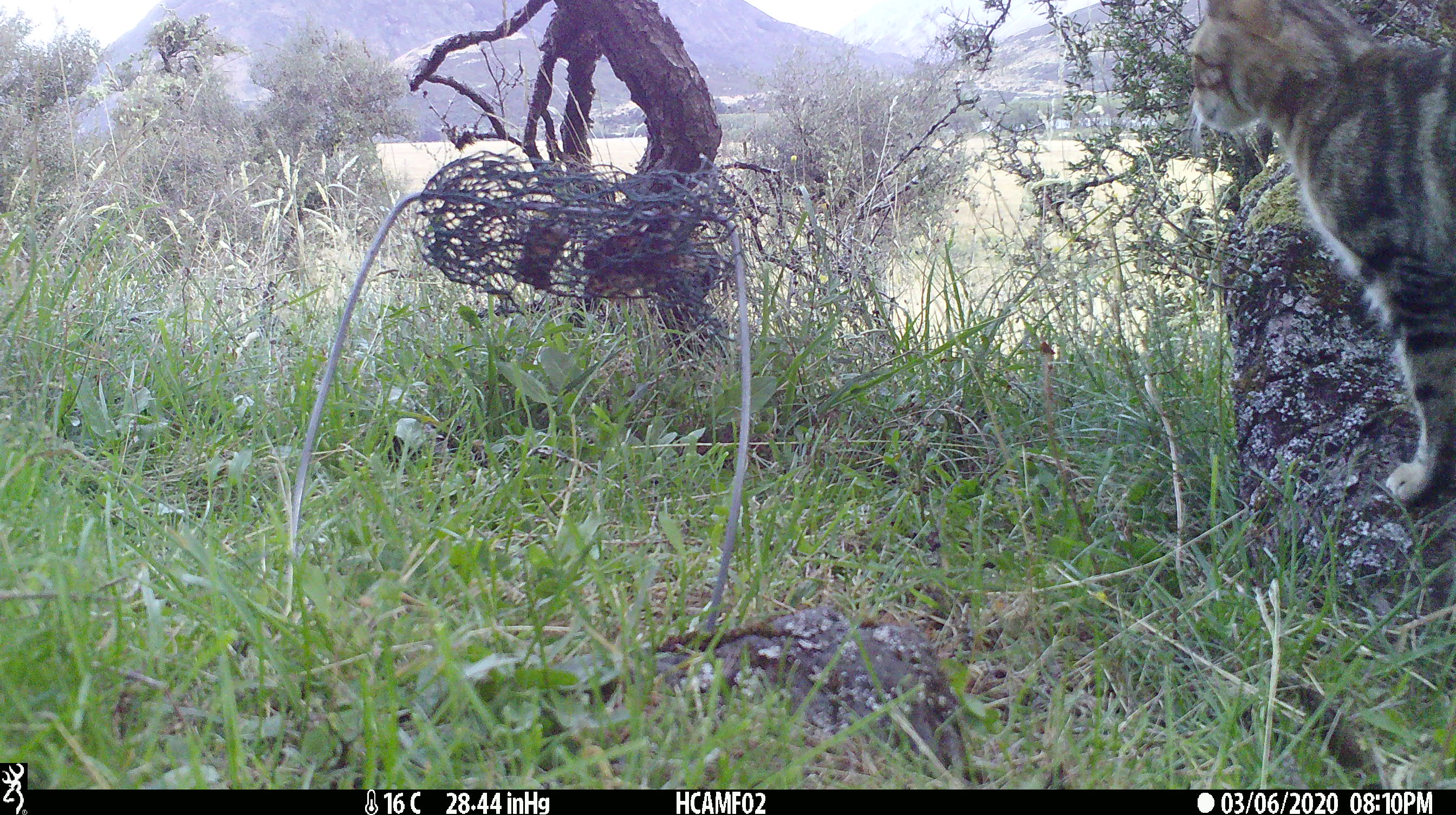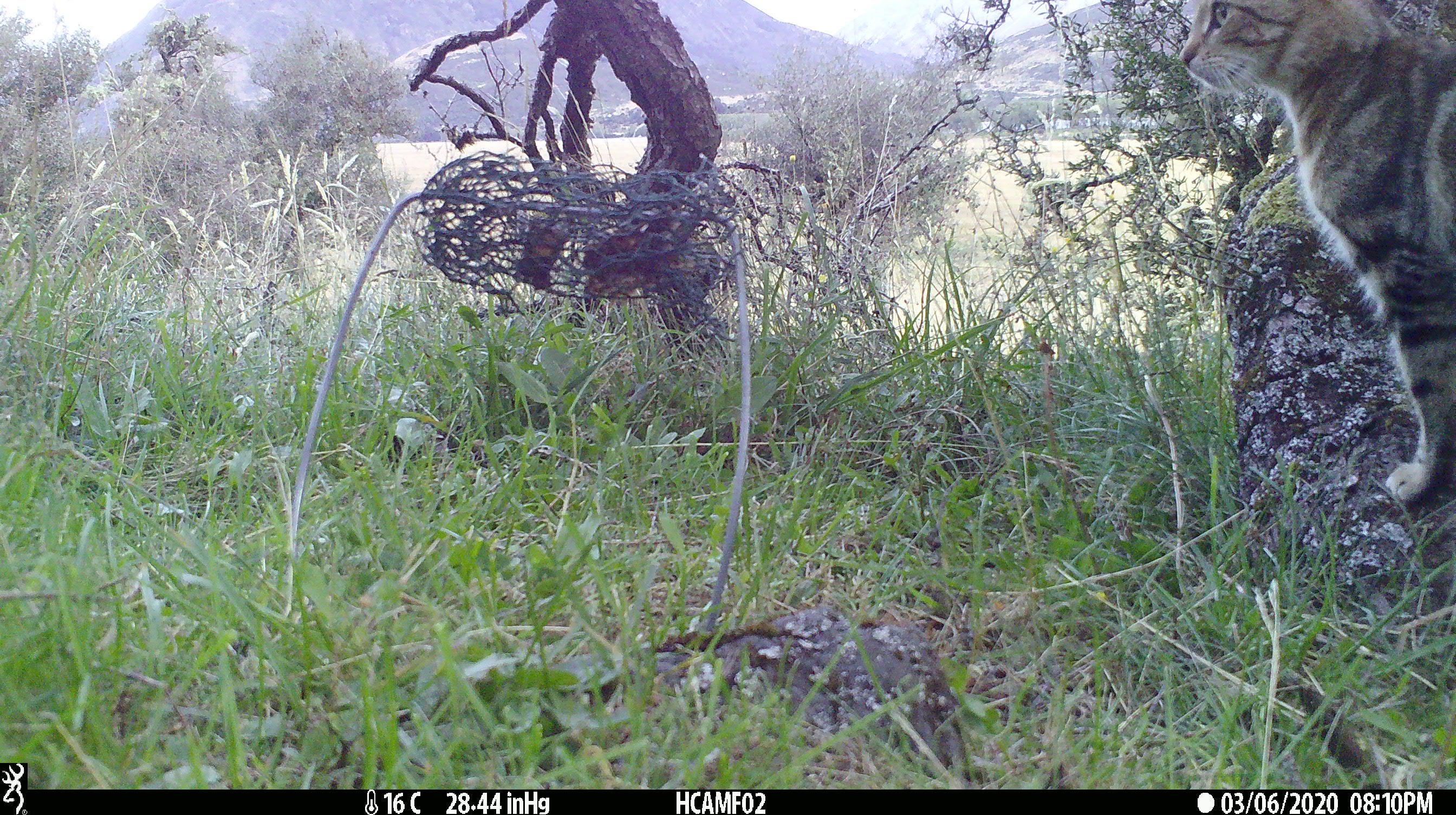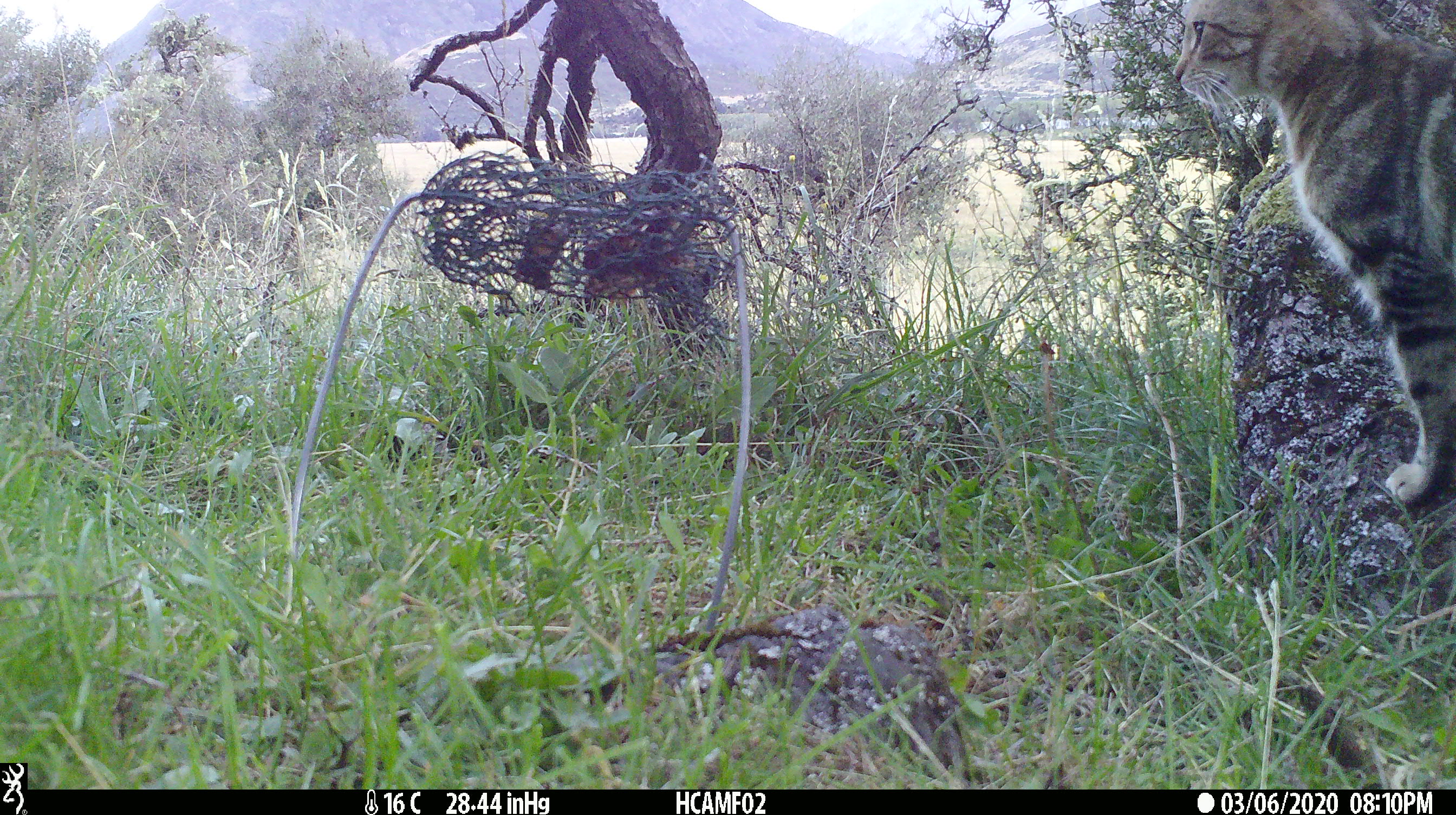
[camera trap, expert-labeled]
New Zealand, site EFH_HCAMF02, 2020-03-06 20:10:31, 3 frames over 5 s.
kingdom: Animalia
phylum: Chordata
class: Mammalia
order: Carnivora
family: Felidae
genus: Felis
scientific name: Felis catus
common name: domestic cat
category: cat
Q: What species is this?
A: Cat (domestic cat) (Felis catus).